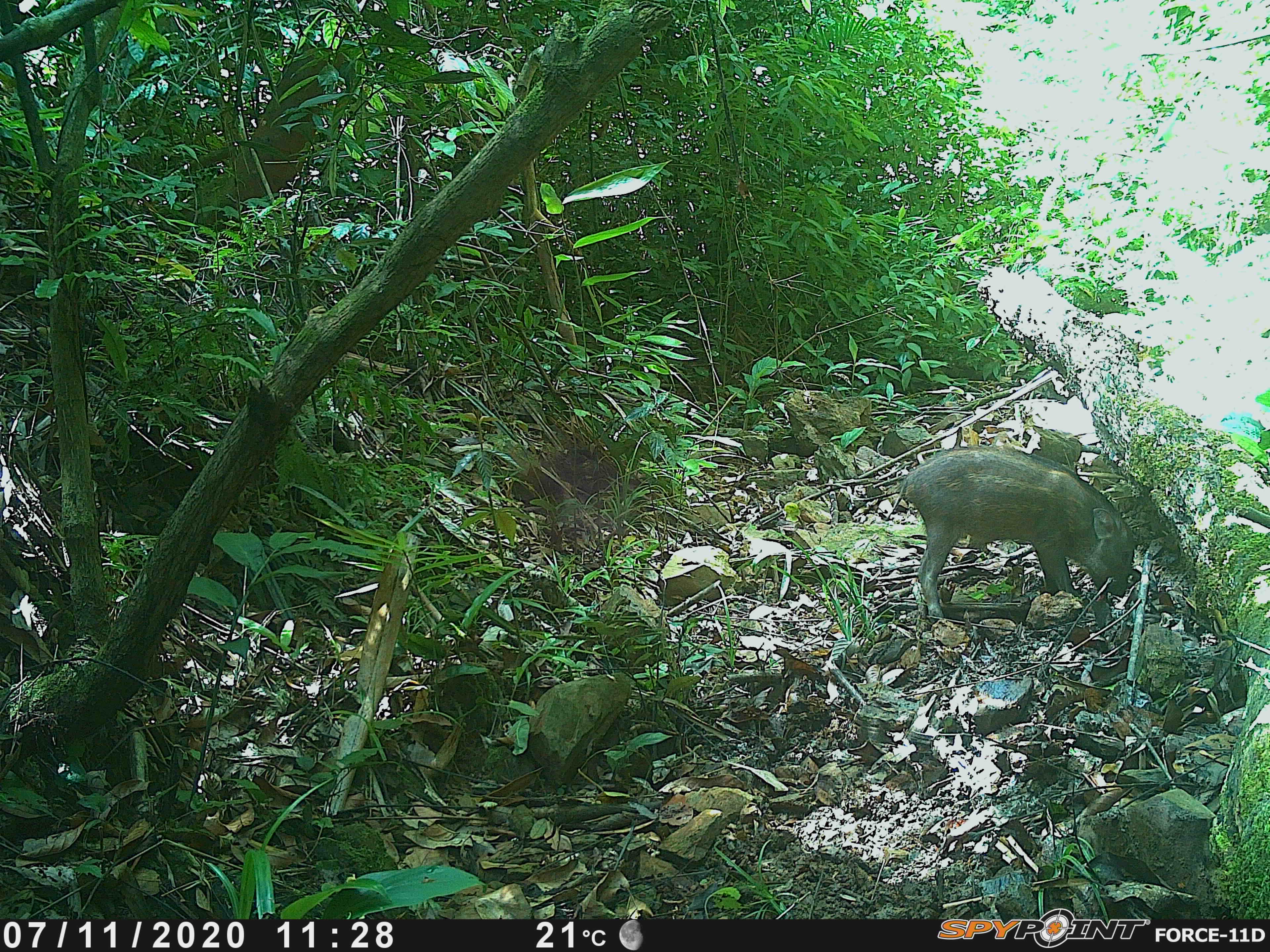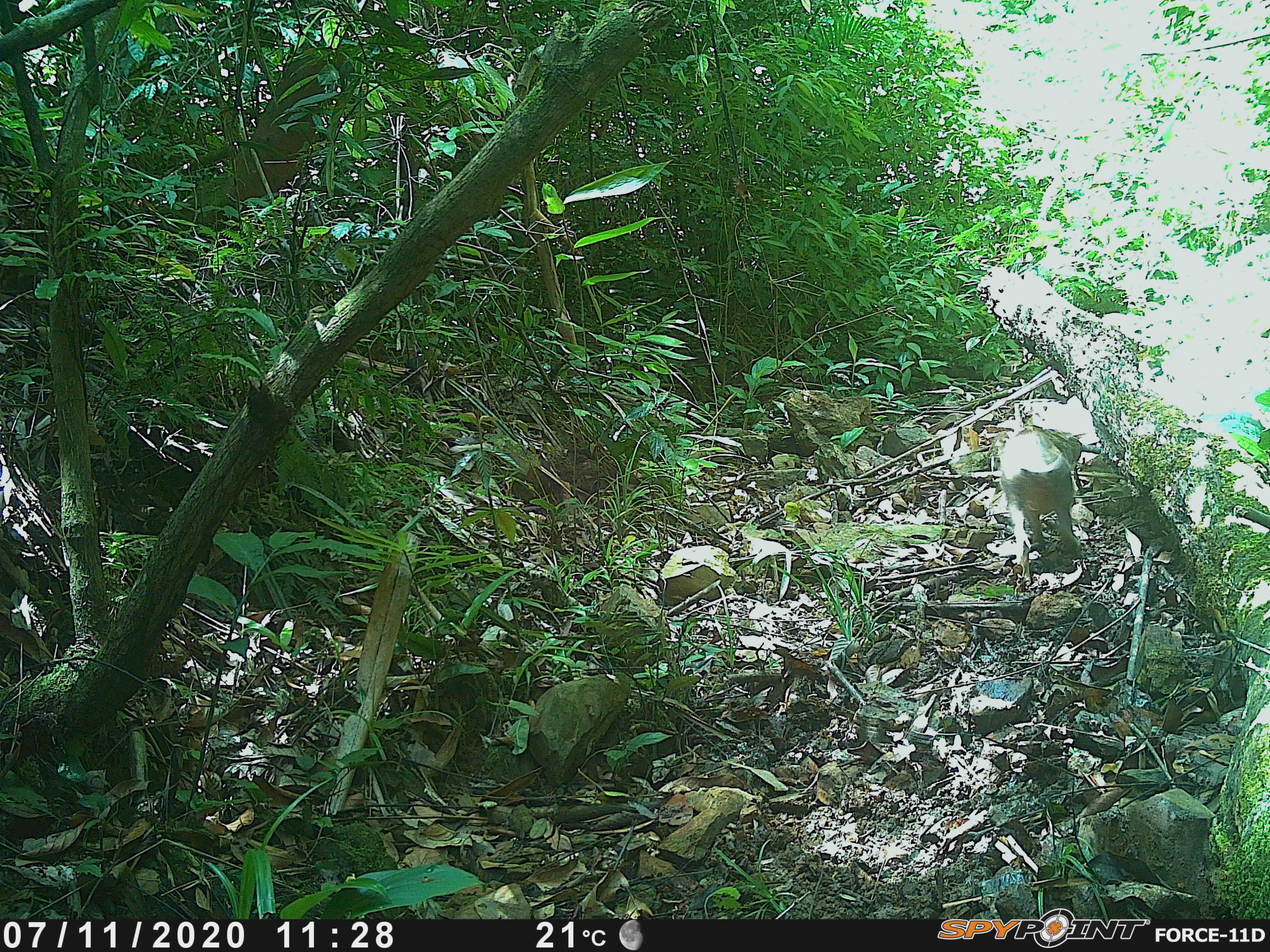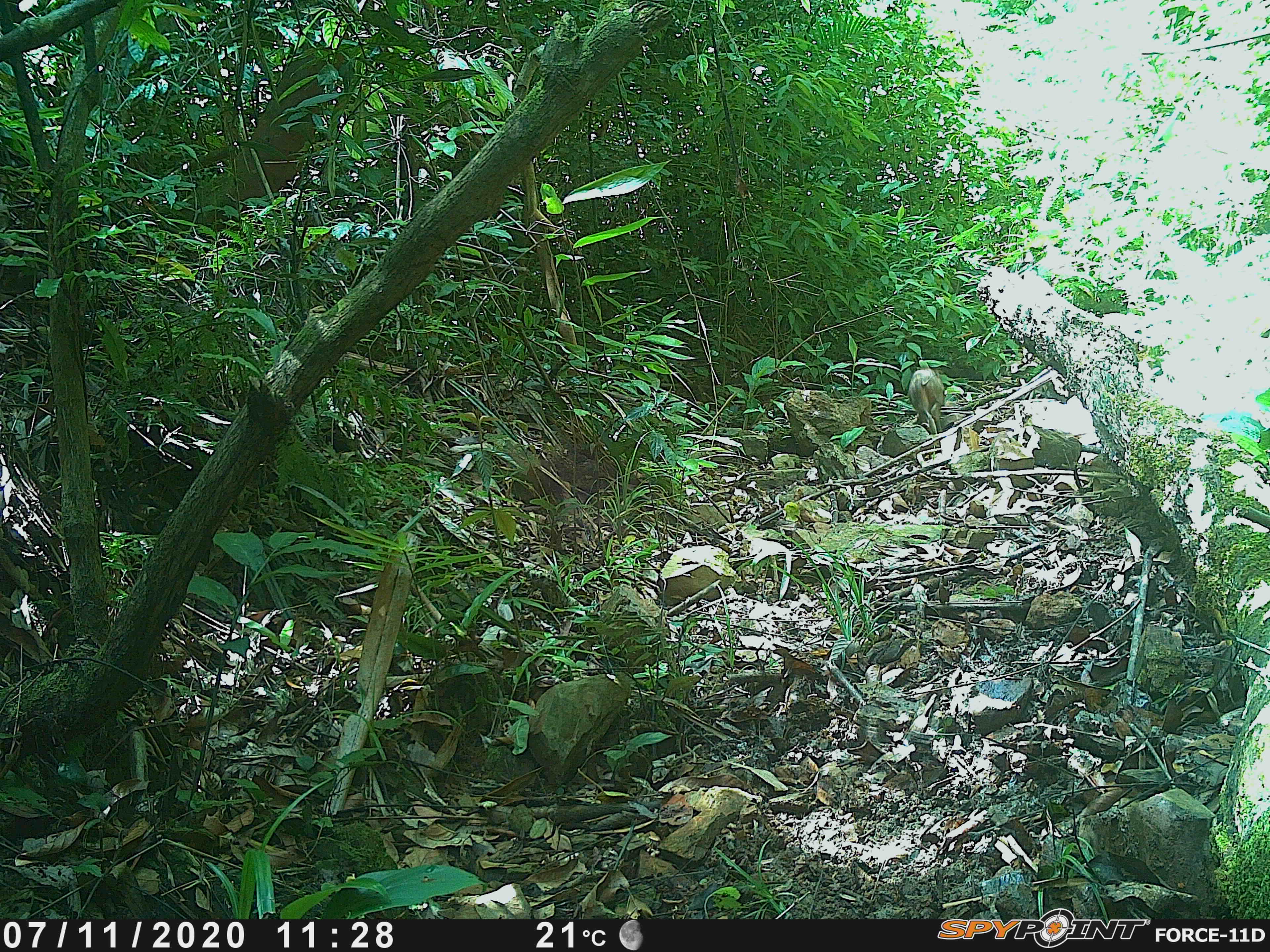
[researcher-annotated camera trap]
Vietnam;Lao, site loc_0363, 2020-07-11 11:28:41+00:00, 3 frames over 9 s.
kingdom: Animalia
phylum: Chordata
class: Mammalia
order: Artiodactyla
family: Suidae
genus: Sus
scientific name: Sus scrofa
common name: eurasian wild pig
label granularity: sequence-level